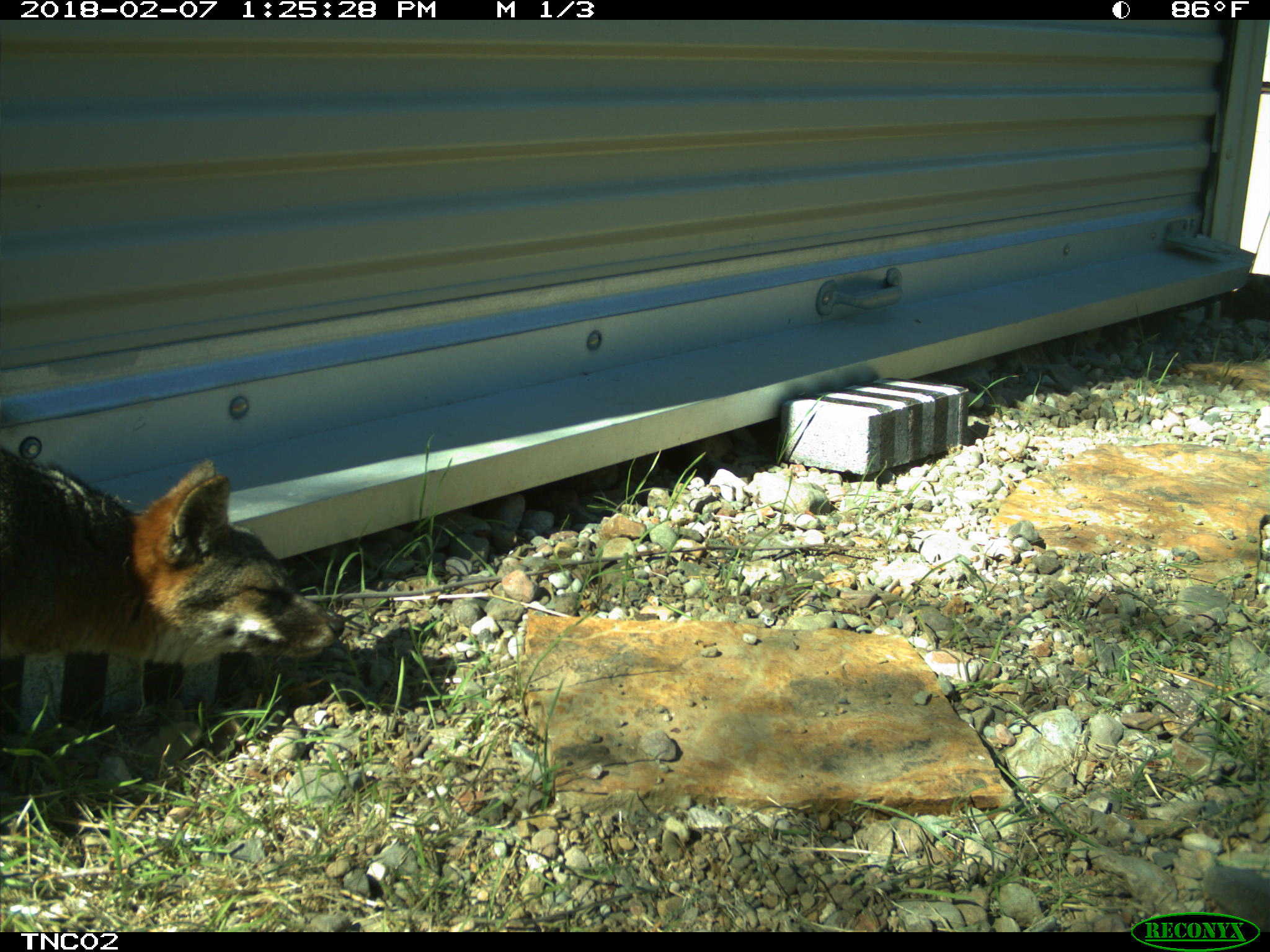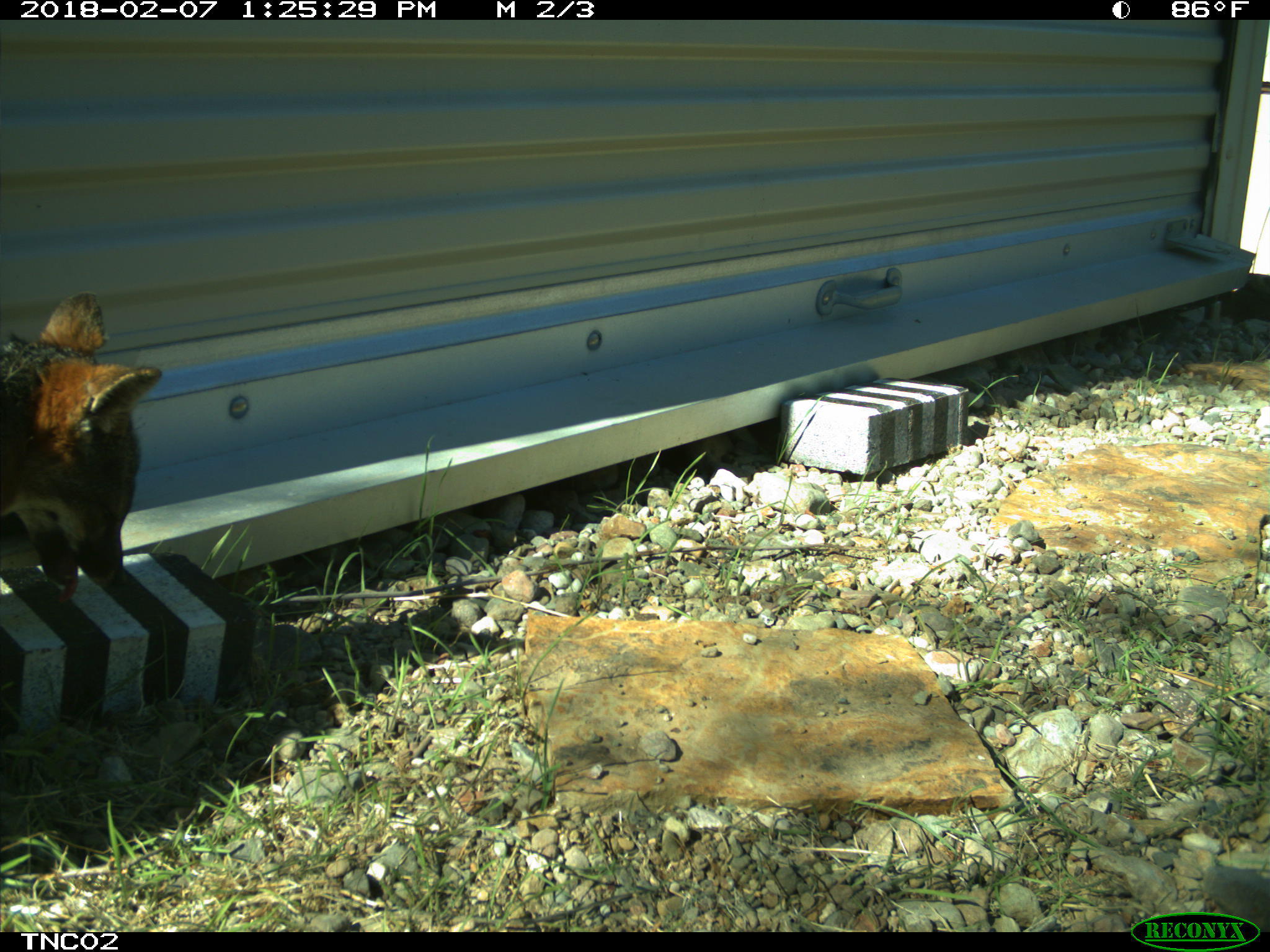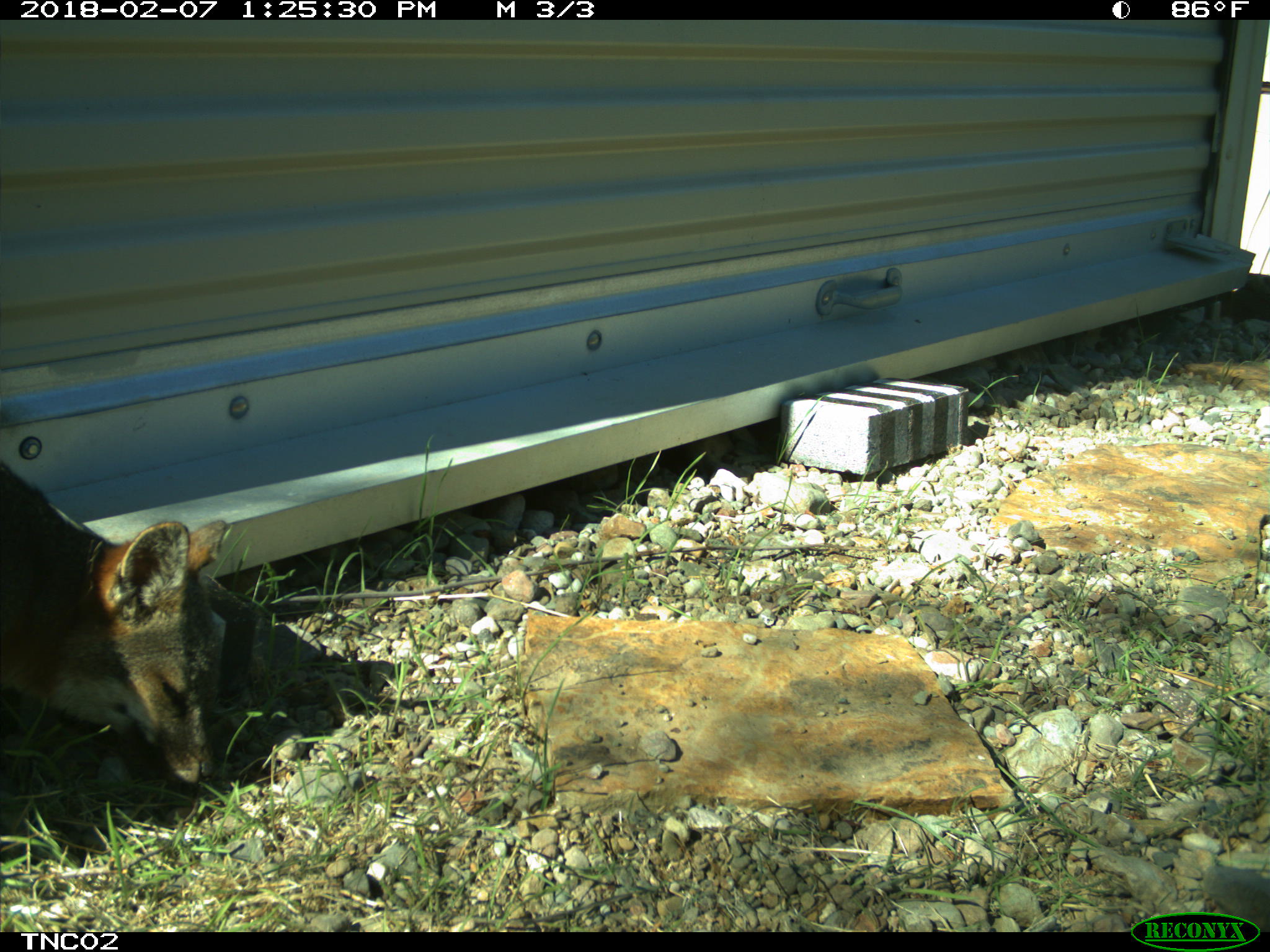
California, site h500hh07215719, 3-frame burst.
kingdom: Animalia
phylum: Chordata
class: Mammalia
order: Carnivora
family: Canidae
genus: Urocyon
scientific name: Urocyon littoralis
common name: island fox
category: fox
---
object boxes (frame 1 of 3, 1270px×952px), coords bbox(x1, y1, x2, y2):
fox: bbox(0, 443, 345, 658)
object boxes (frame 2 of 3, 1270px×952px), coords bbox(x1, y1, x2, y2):
fox: bbox(0, 291, 161, 599)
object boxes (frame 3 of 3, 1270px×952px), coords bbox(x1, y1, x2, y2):
fox: bbox(0, 459, 227, 786)